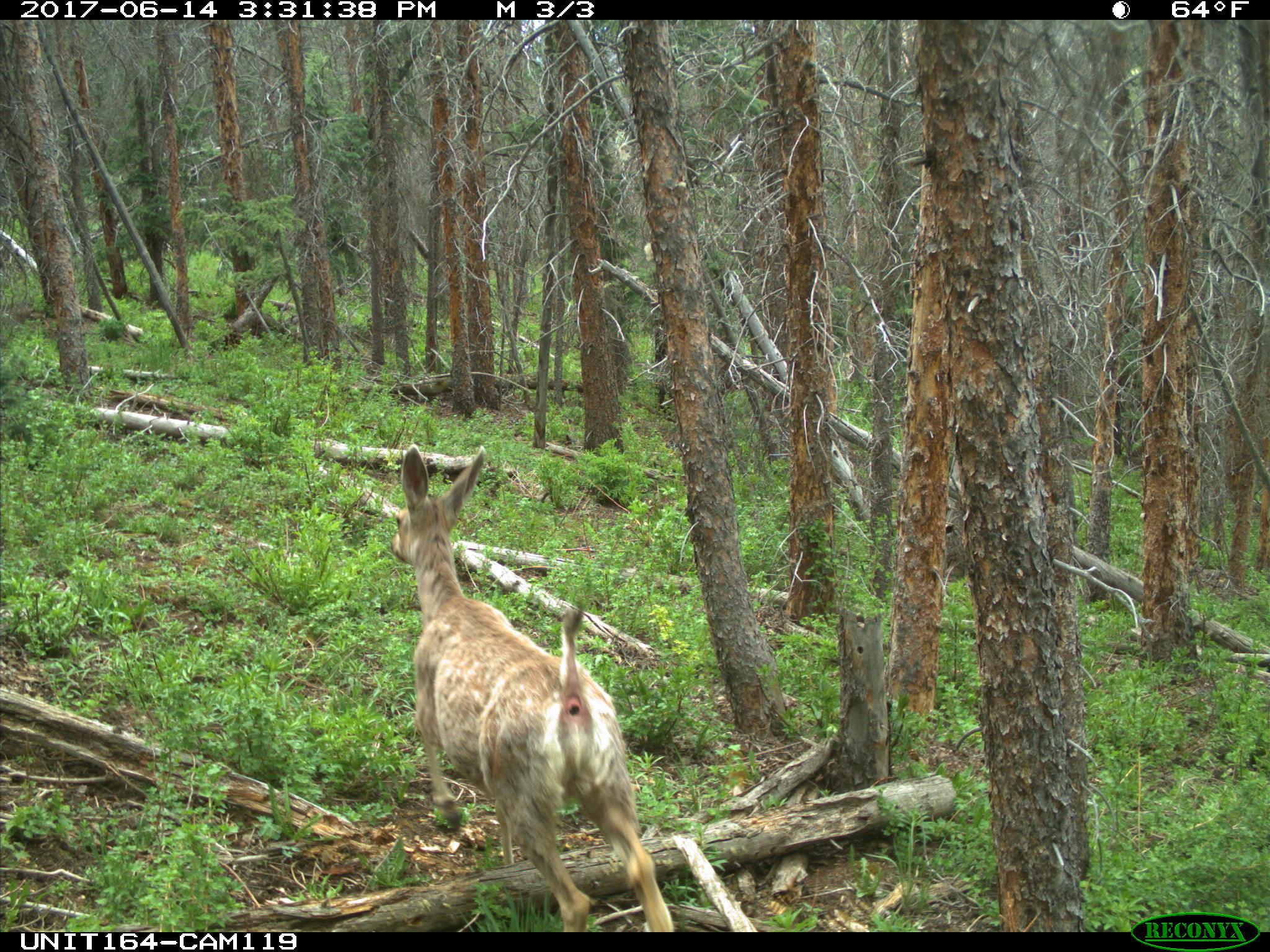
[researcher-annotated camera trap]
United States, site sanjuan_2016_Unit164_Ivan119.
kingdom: Animalia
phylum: Chordata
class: Mammalia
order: Artiodactyla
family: Cervidae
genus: Odocoileus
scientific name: Odocoileus hemionus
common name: mule deer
Odocoileus hemionus (mule deer).